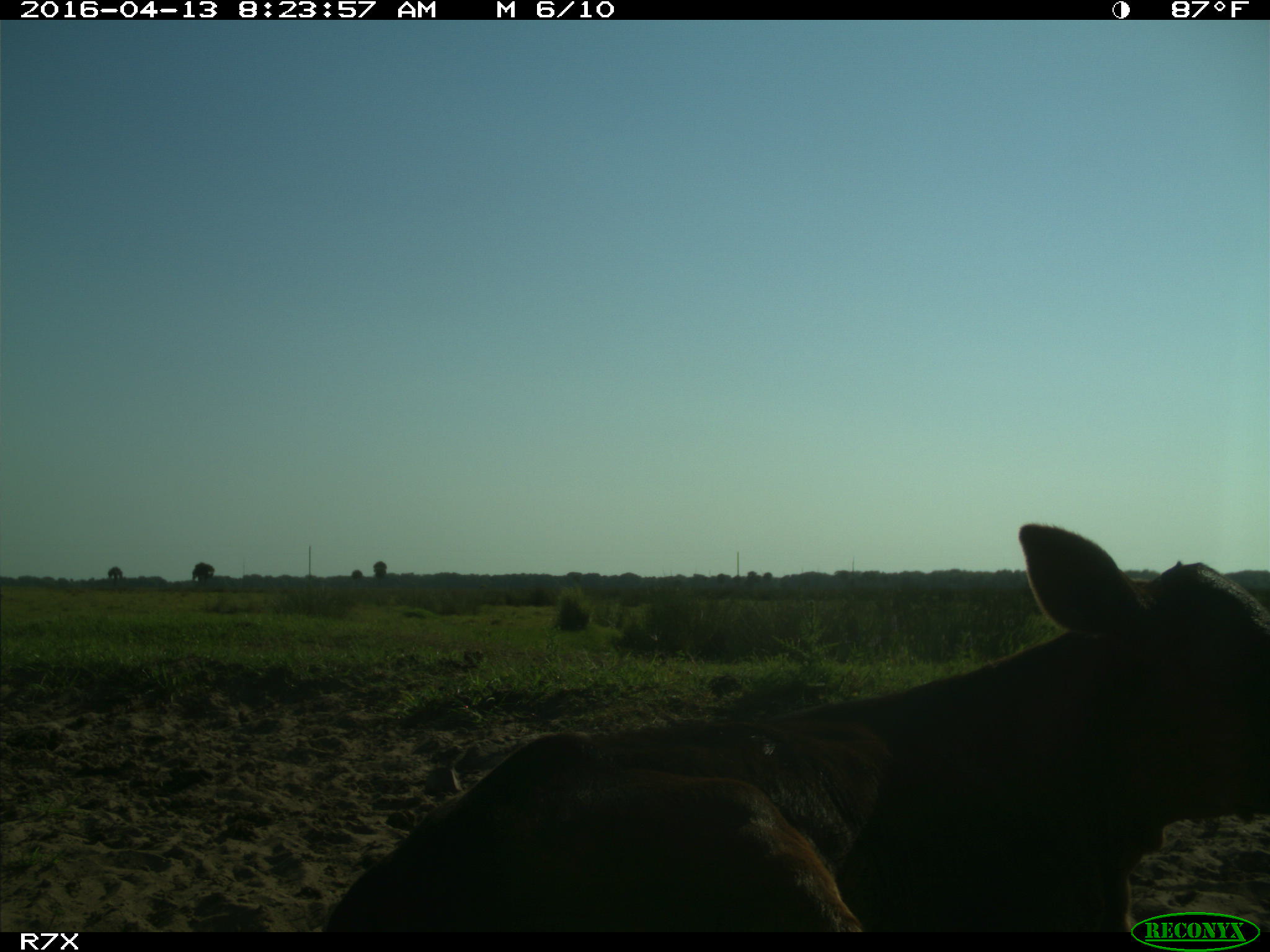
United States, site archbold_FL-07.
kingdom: Animalia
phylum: Chordata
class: Mammalia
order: Artiodactyla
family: Bovidae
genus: Bos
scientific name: Bos taurus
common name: domestic cow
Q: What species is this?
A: Bos taurus (domestic cow).